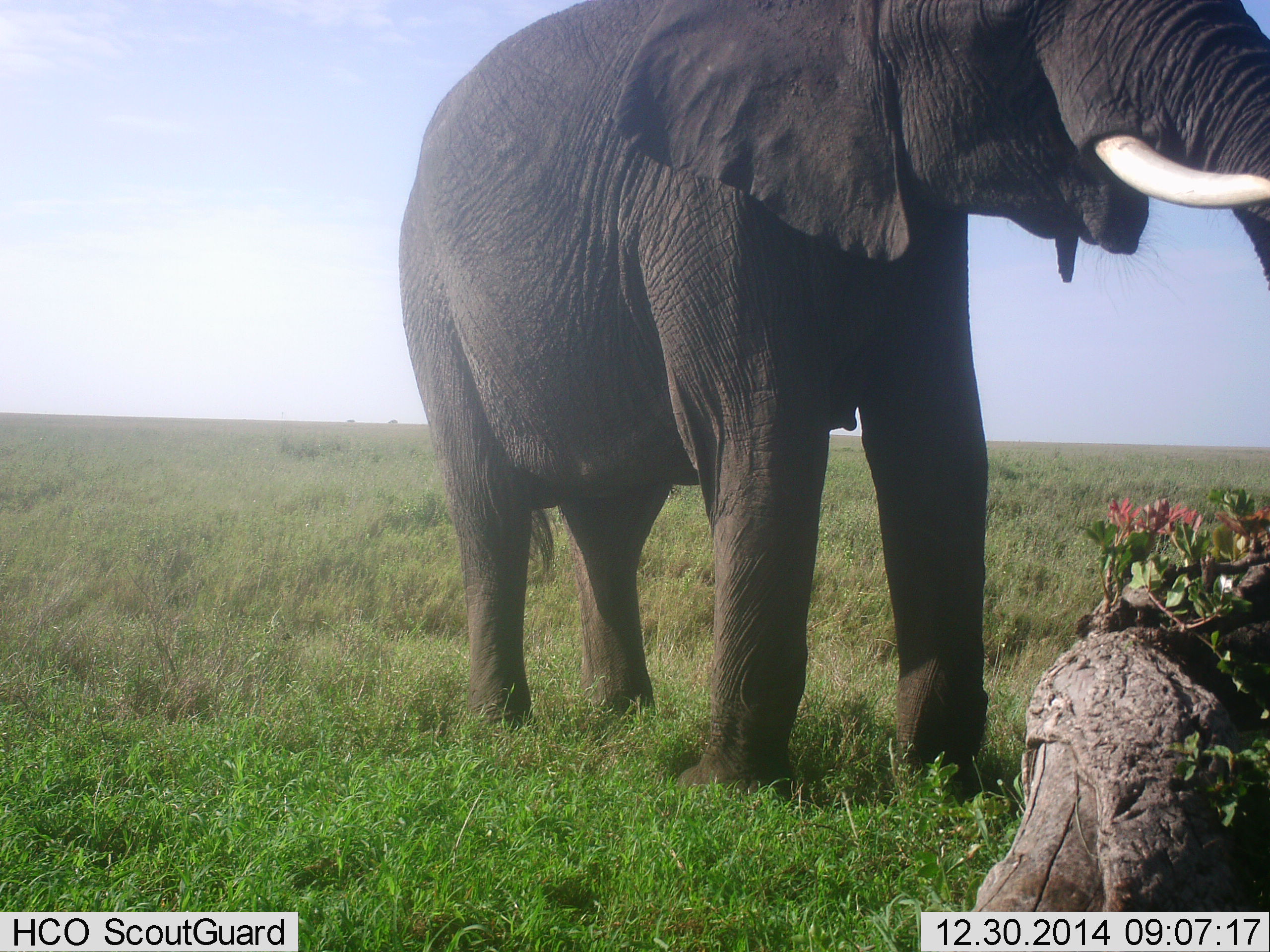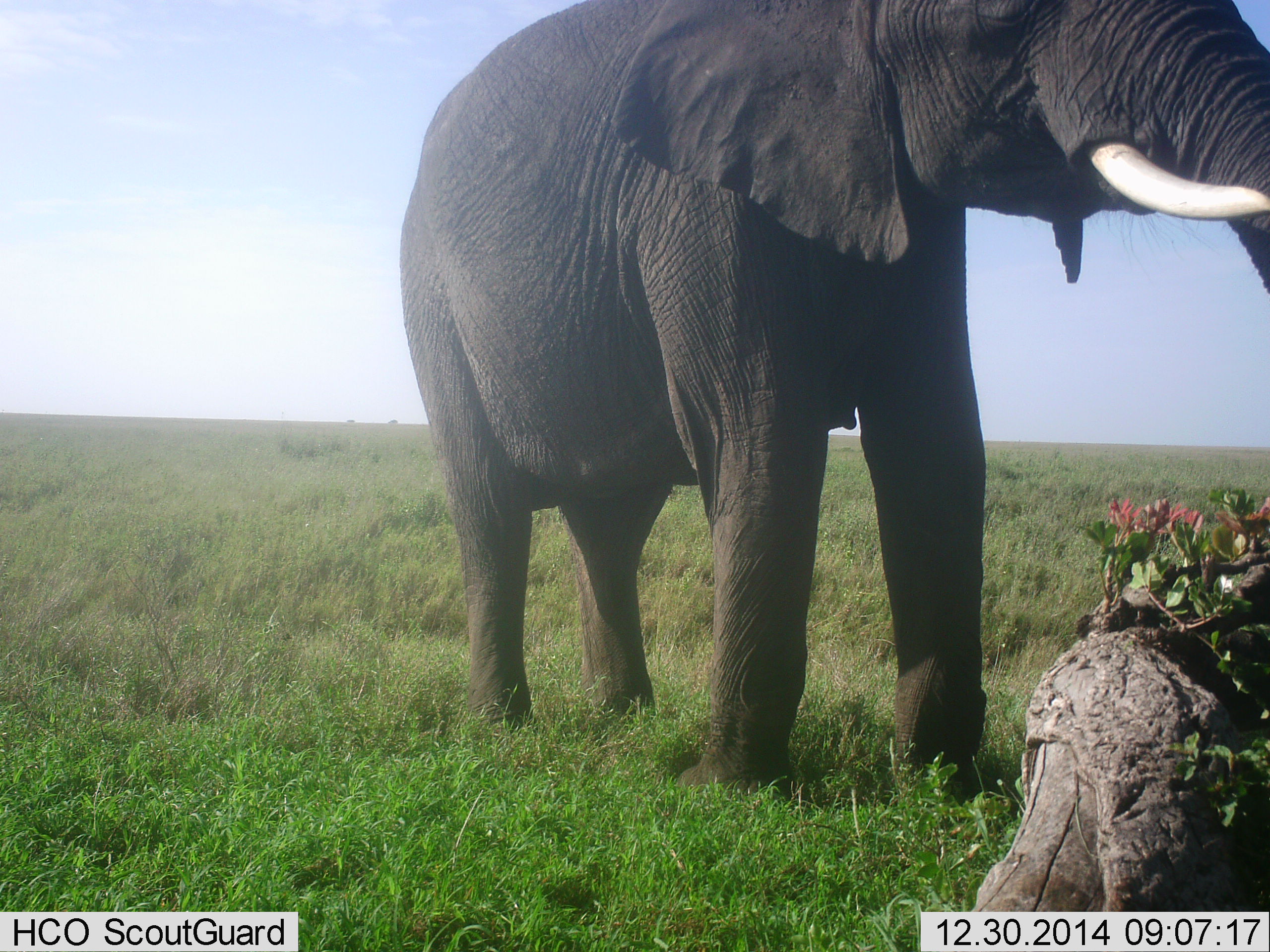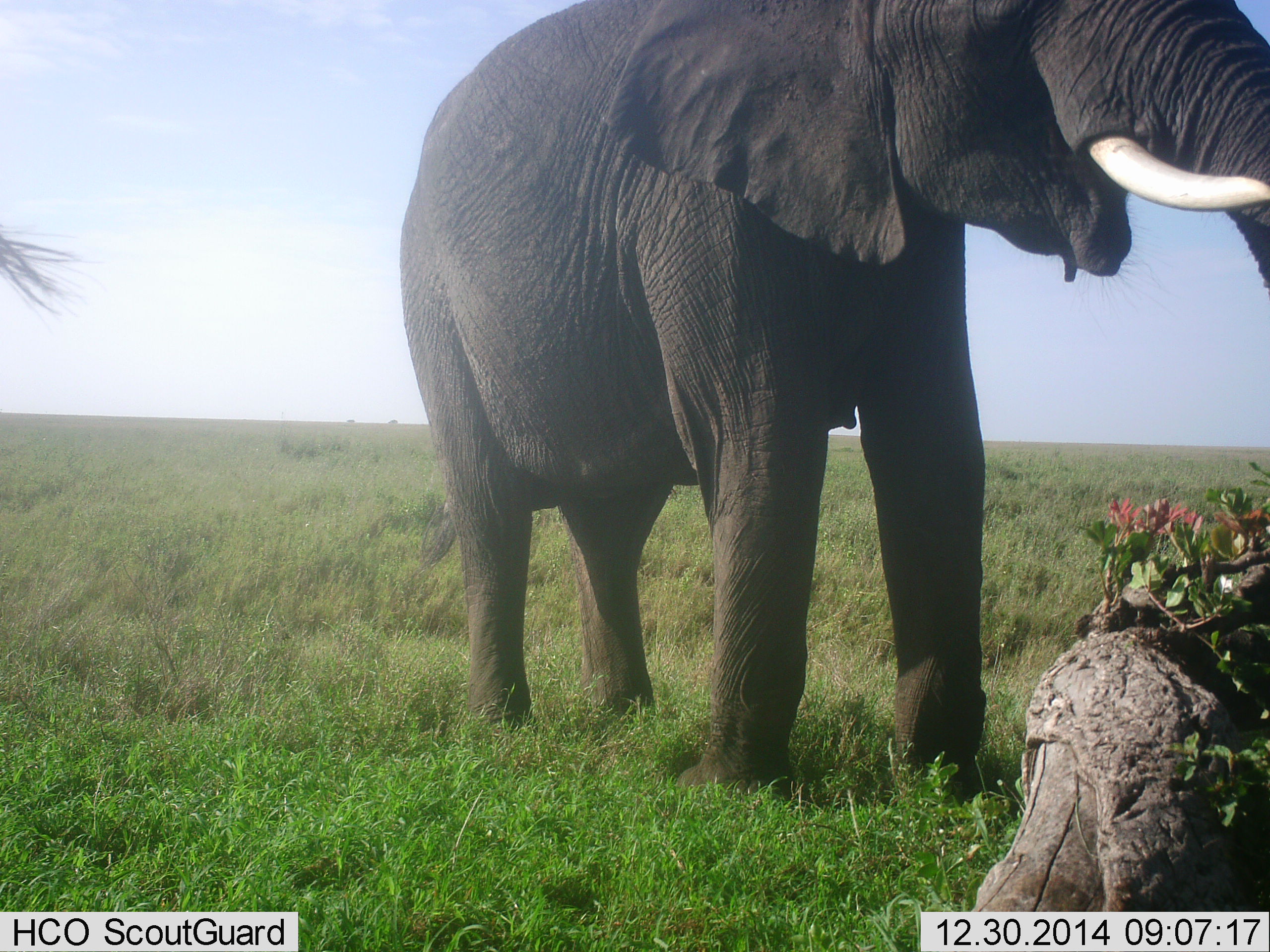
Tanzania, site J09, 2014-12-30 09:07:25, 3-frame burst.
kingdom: Animalia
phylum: Chordata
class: Mammalia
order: Proboscidea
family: Elephantidae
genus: Loxodonta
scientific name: Loxodonta africana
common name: african bush elephant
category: elephant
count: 1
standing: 70%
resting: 0%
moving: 0%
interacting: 0%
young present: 0%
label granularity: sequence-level